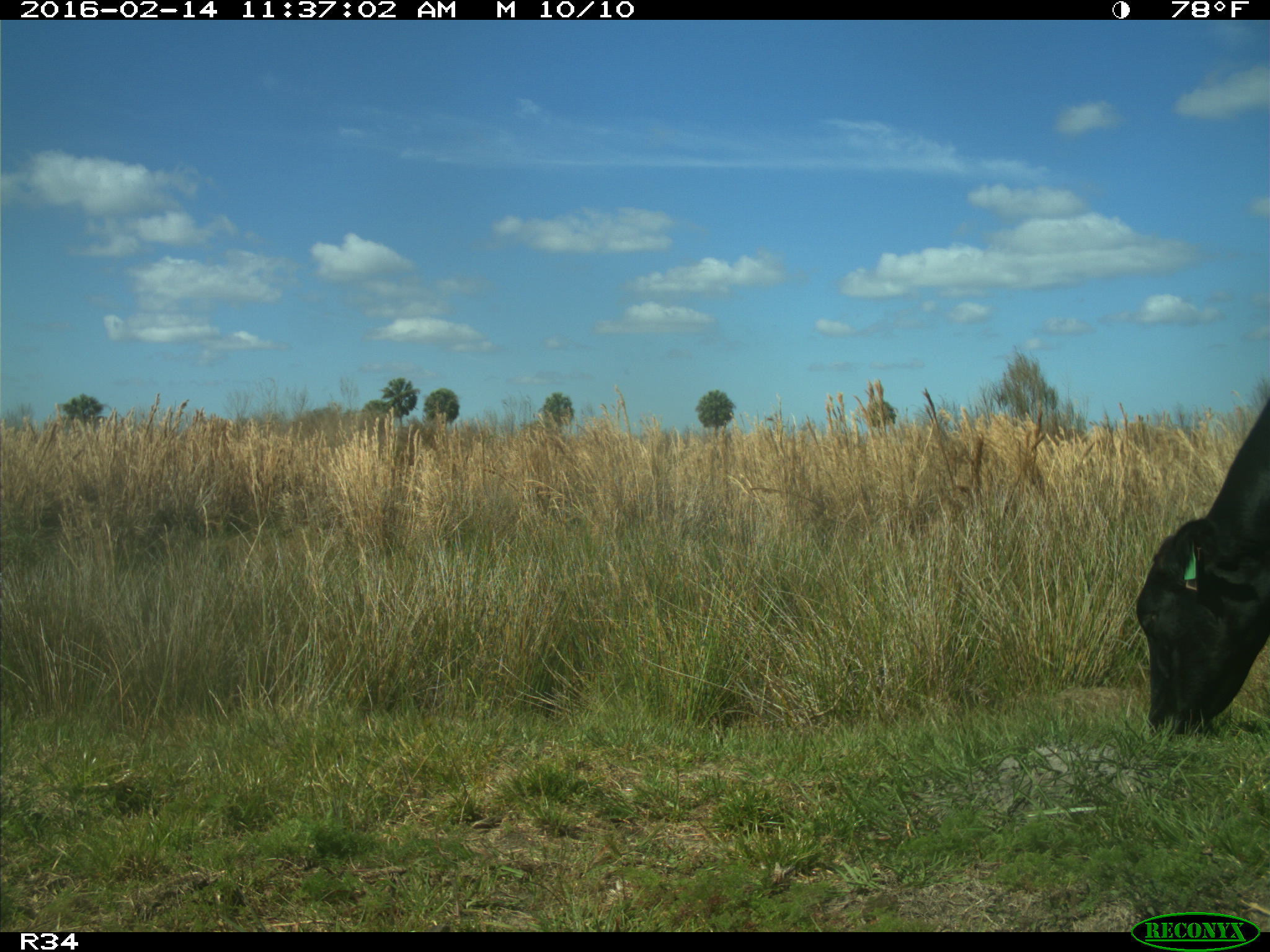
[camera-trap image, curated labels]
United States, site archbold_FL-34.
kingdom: Animalia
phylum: Chordata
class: Mammalia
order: Artiodactyla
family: Bovidae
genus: Bos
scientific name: Bos taurus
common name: domestic cow